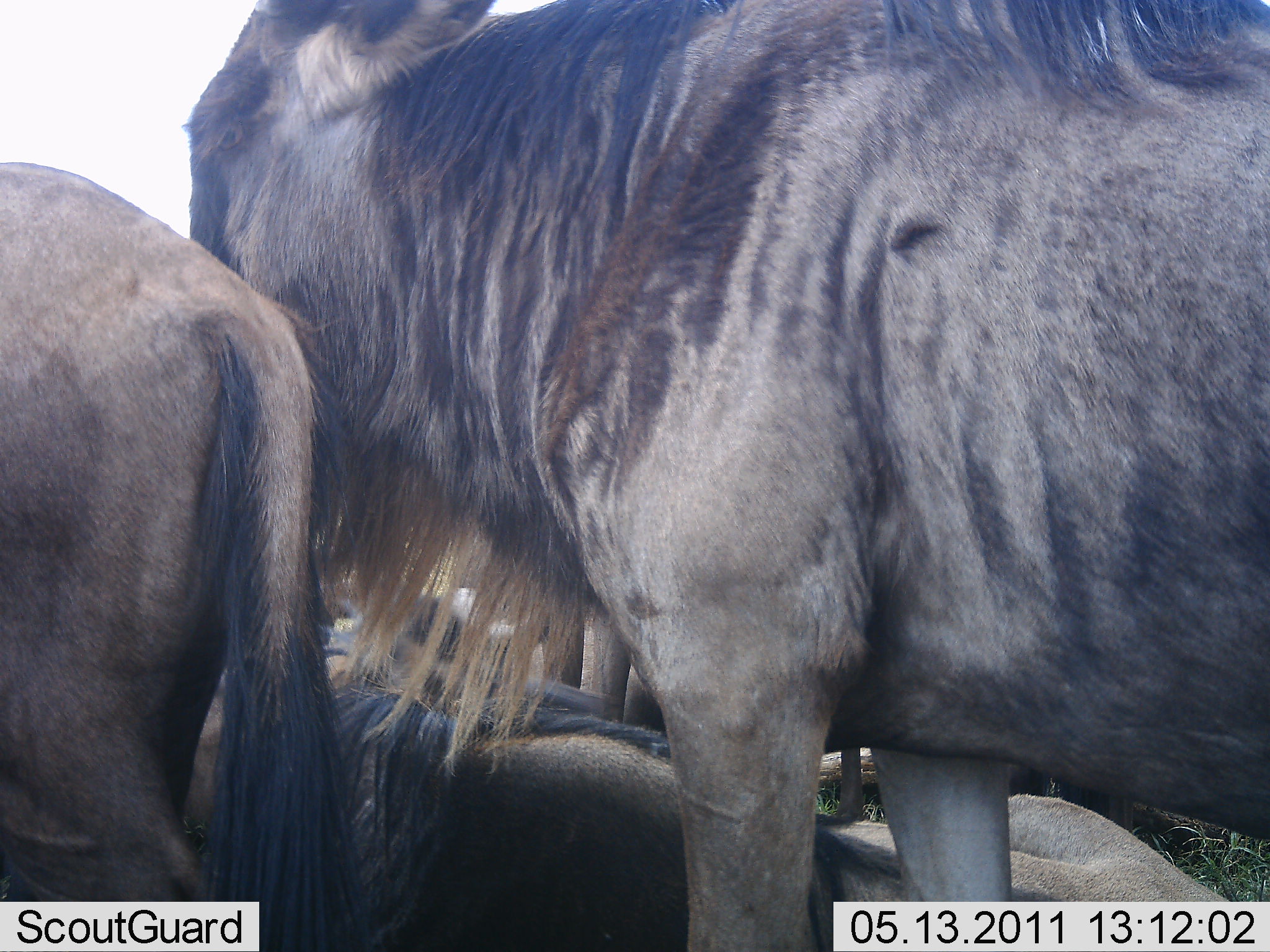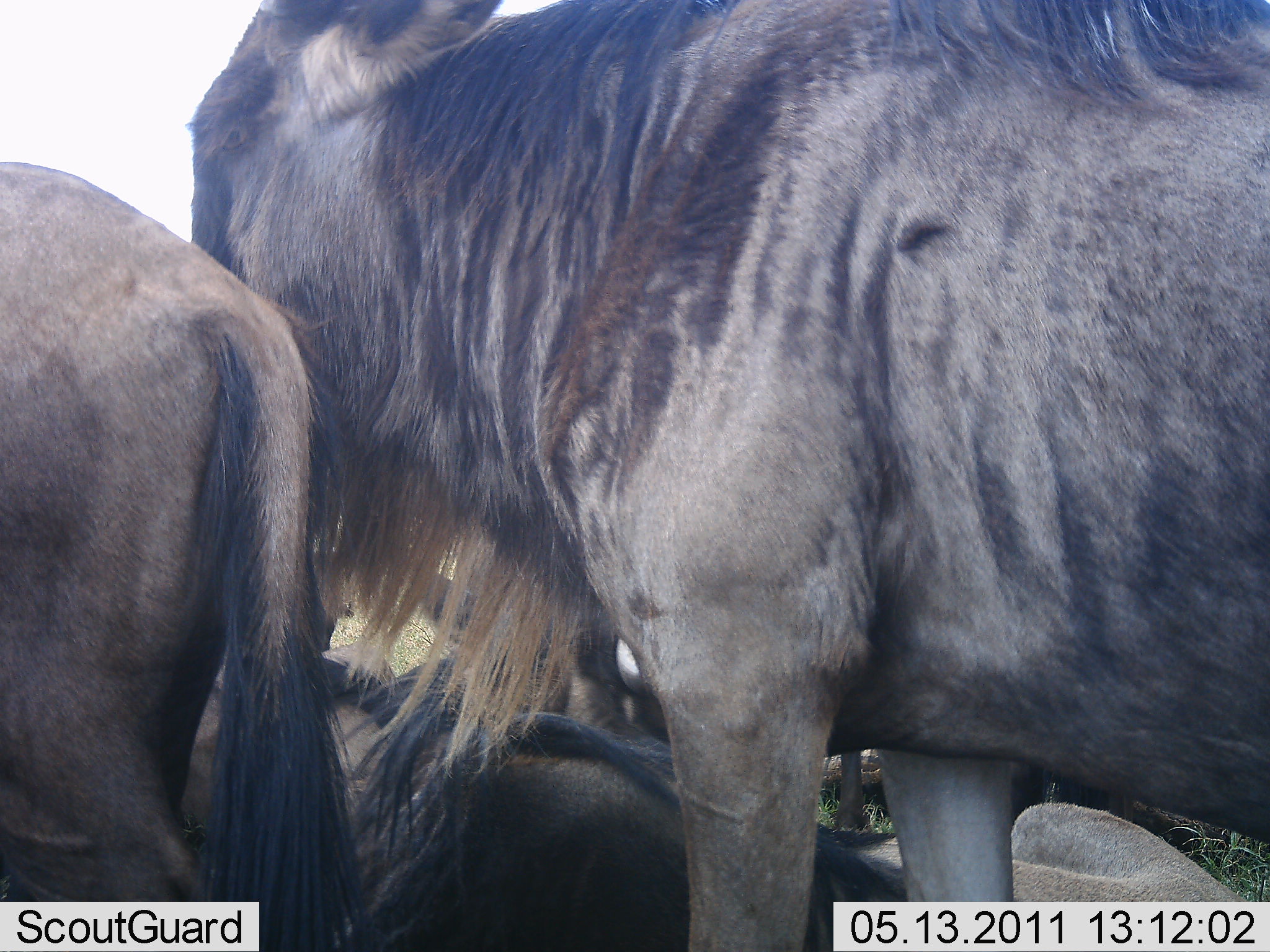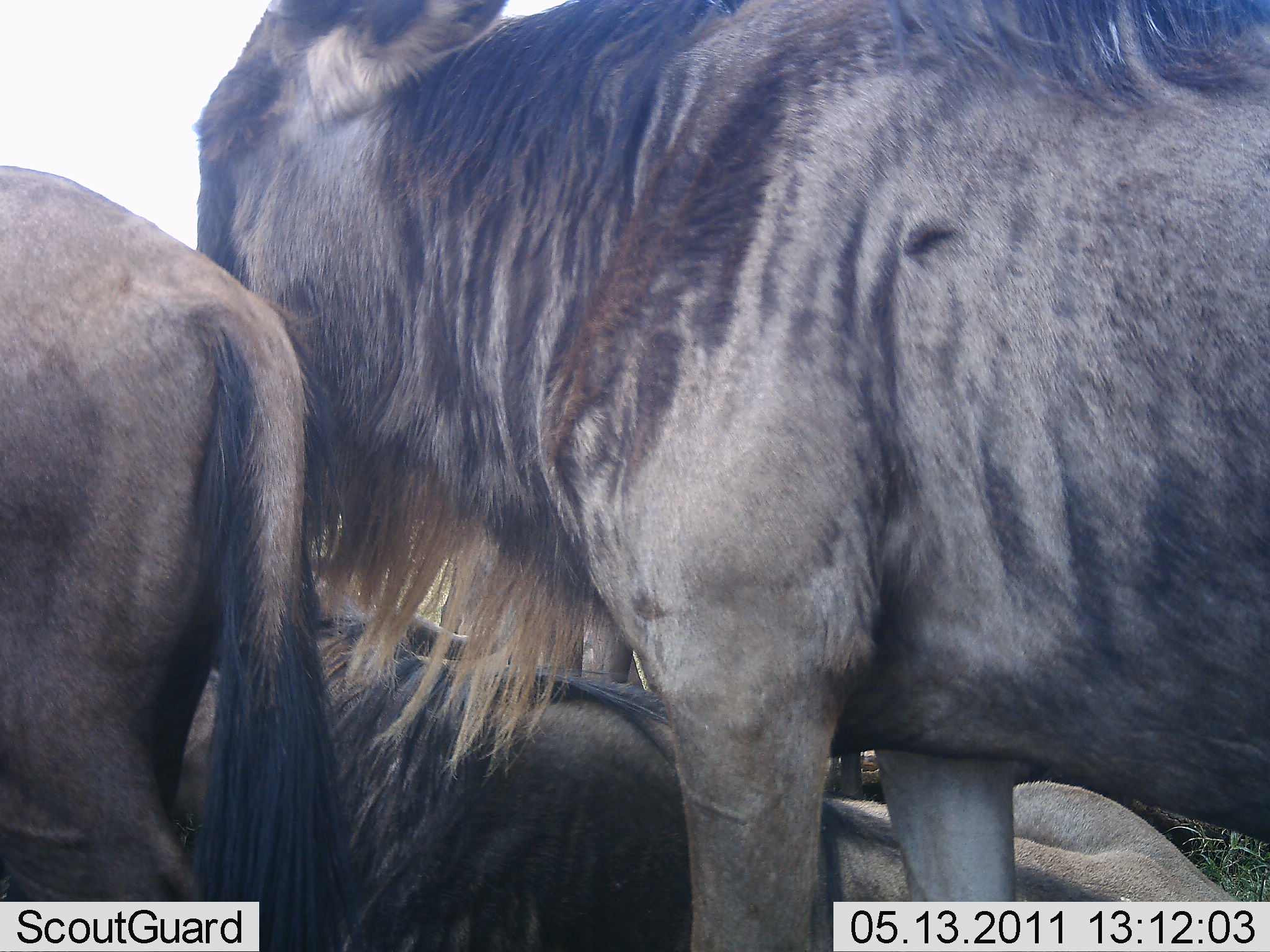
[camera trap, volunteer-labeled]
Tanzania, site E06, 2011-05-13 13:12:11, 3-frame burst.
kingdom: Animalia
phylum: Chordata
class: Mammalia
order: Artiodactyla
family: Bovidae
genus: Connochaetes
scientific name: Connochaetes taurinus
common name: blue wildebeest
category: wildebeest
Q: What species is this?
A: Wildebeest (blue wildebeest) (Connochaetes taurinus).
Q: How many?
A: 4.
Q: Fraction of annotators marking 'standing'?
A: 92%.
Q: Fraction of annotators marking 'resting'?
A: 83%.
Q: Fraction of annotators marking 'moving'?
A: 8%.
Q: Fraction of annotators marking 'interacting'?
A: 17%.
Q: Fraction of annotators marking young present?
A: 0%.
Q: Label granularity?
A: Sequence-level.